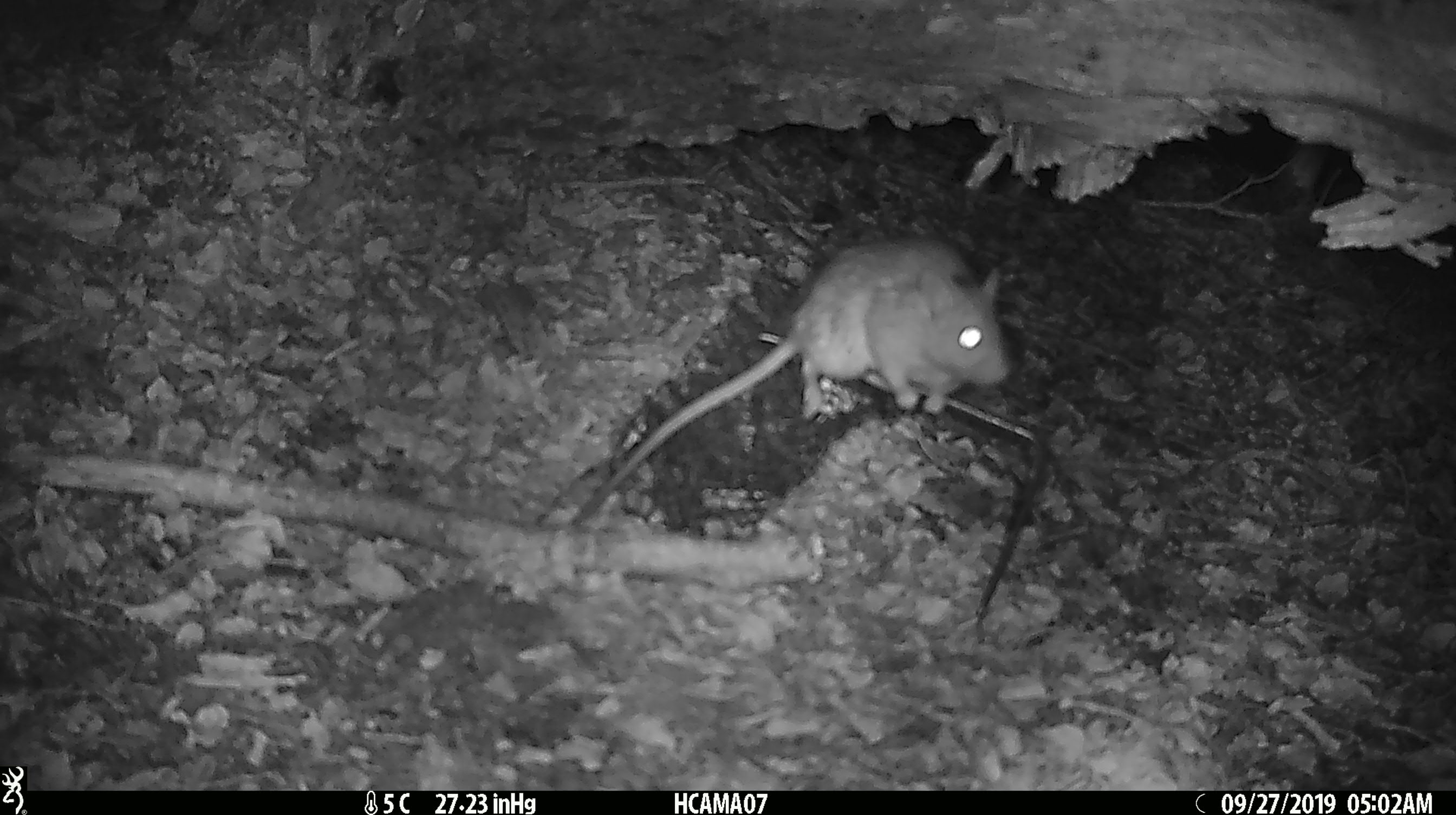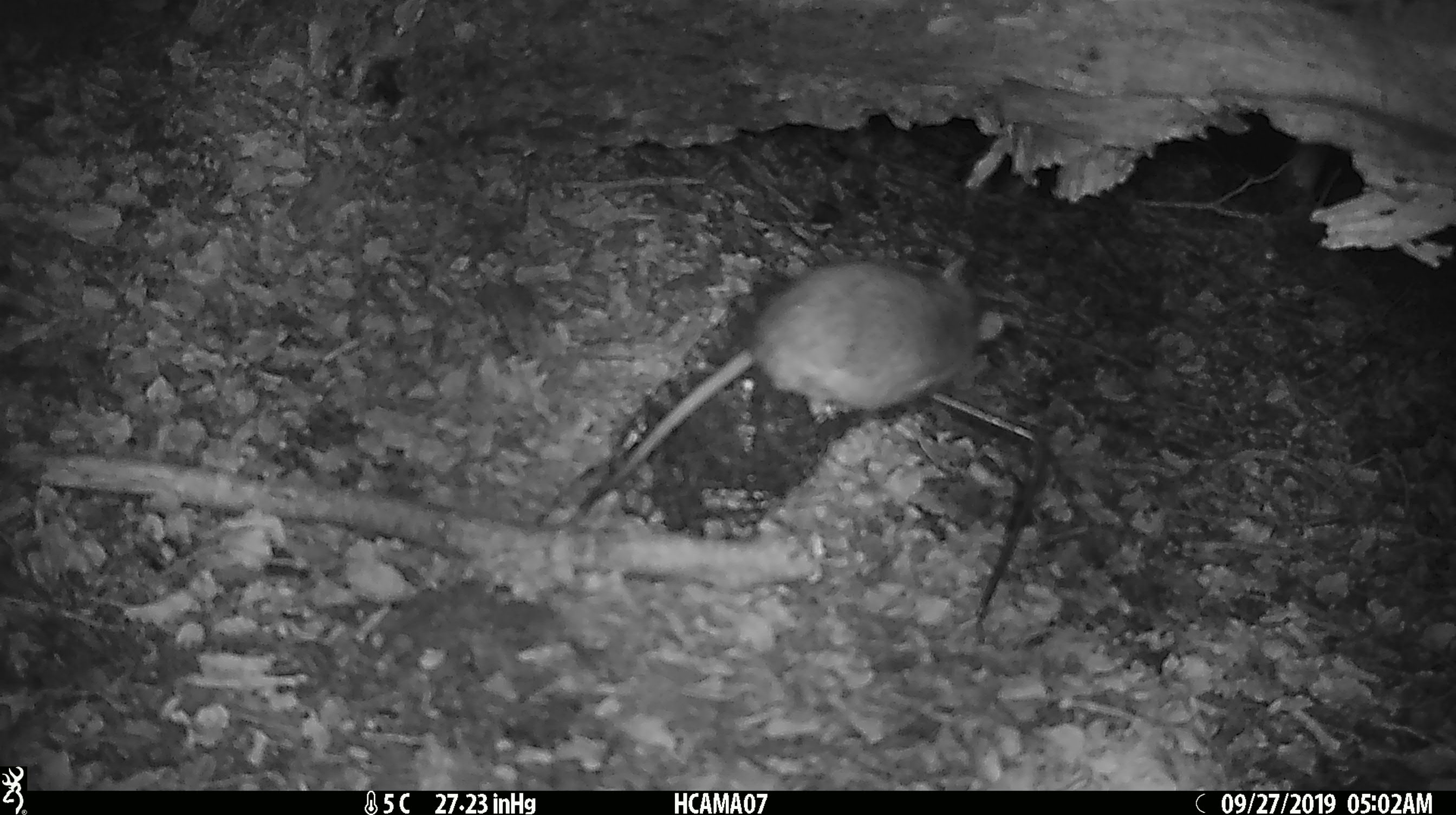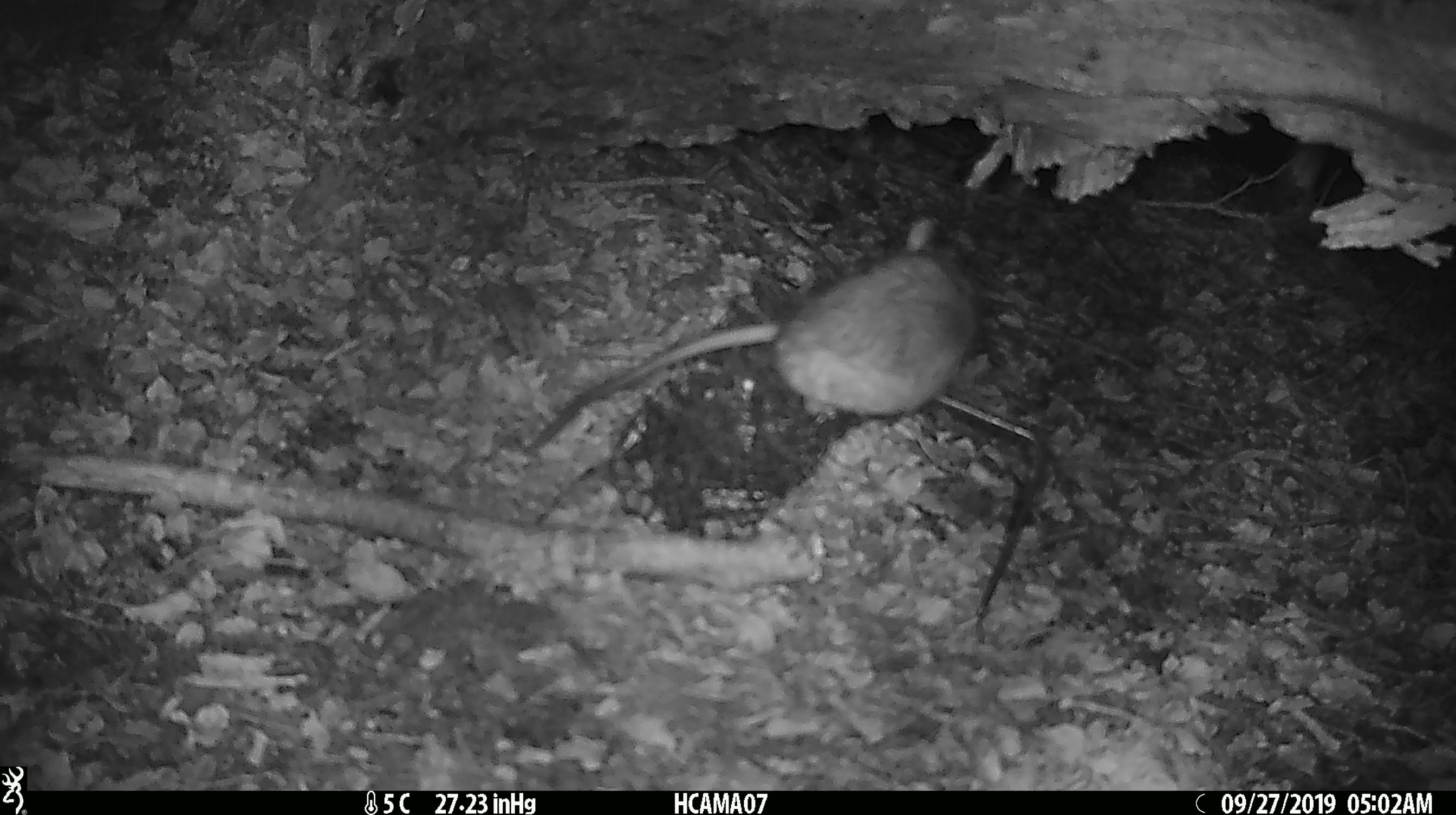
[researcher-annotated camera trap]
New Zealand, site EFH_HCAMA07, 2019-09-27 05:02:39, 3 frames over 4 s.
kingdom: Animalia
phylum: Chordata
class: Mammalia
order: Rodentia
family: Muridae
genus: Rattus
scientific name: Rattus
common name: rat